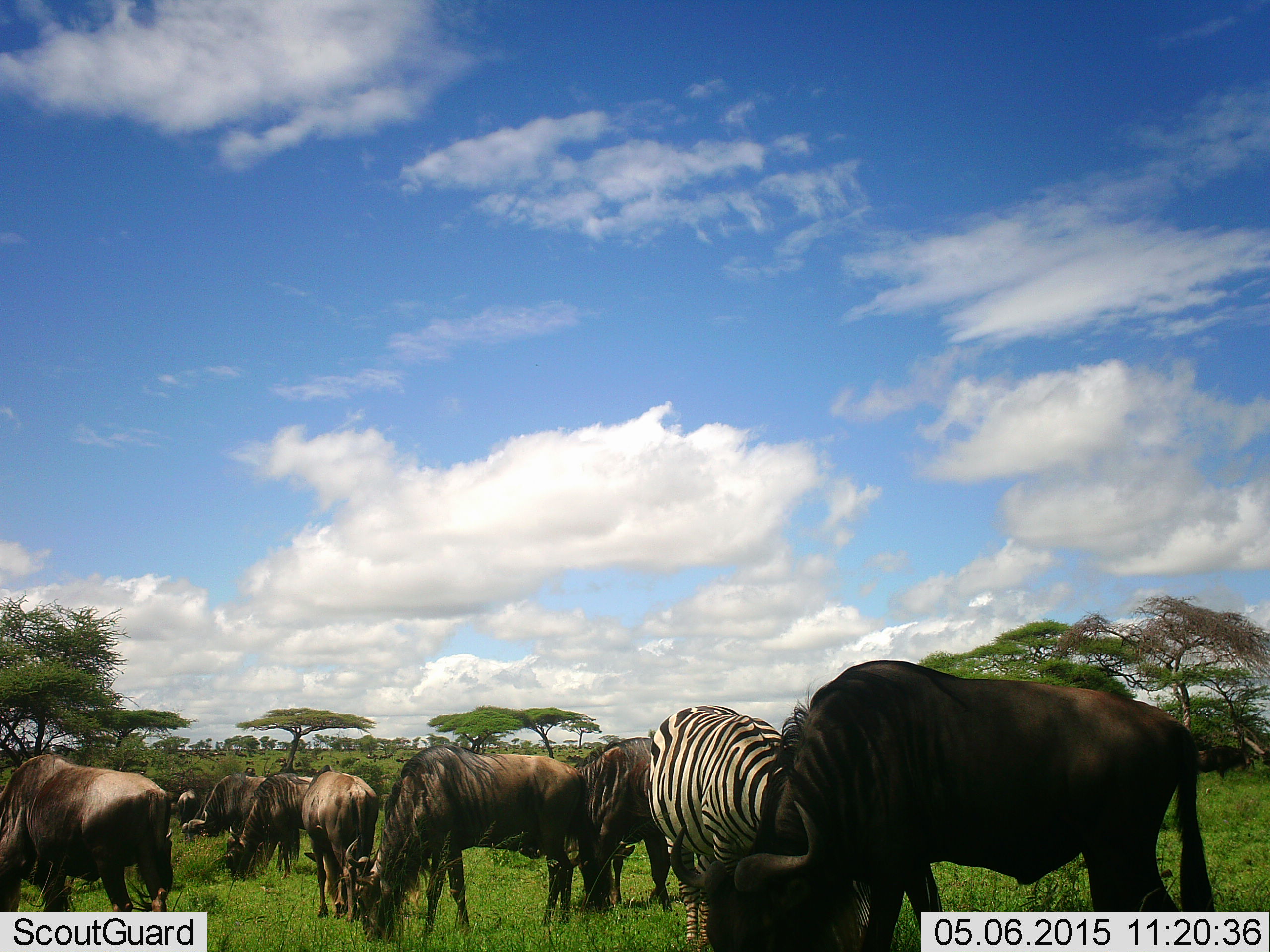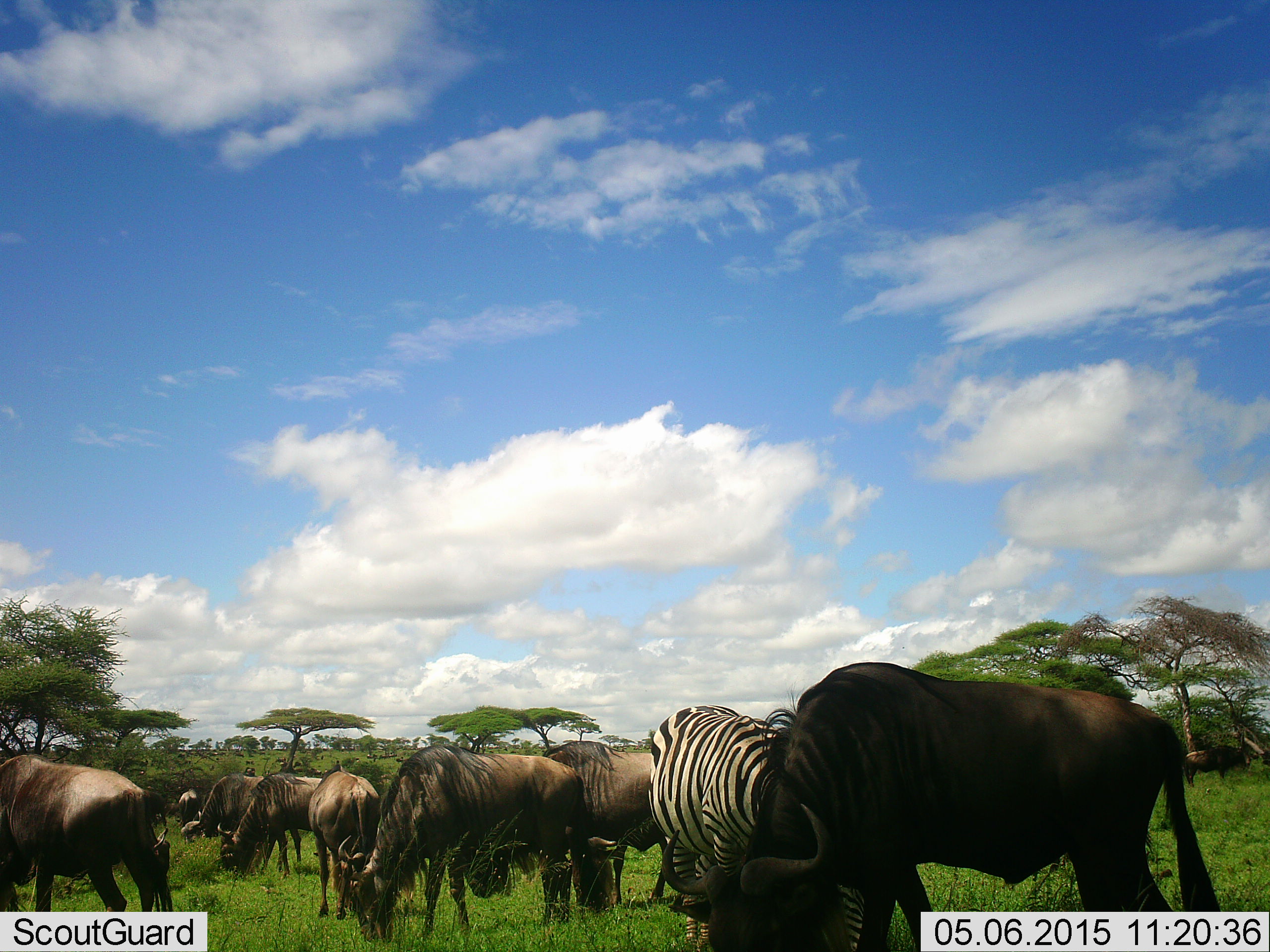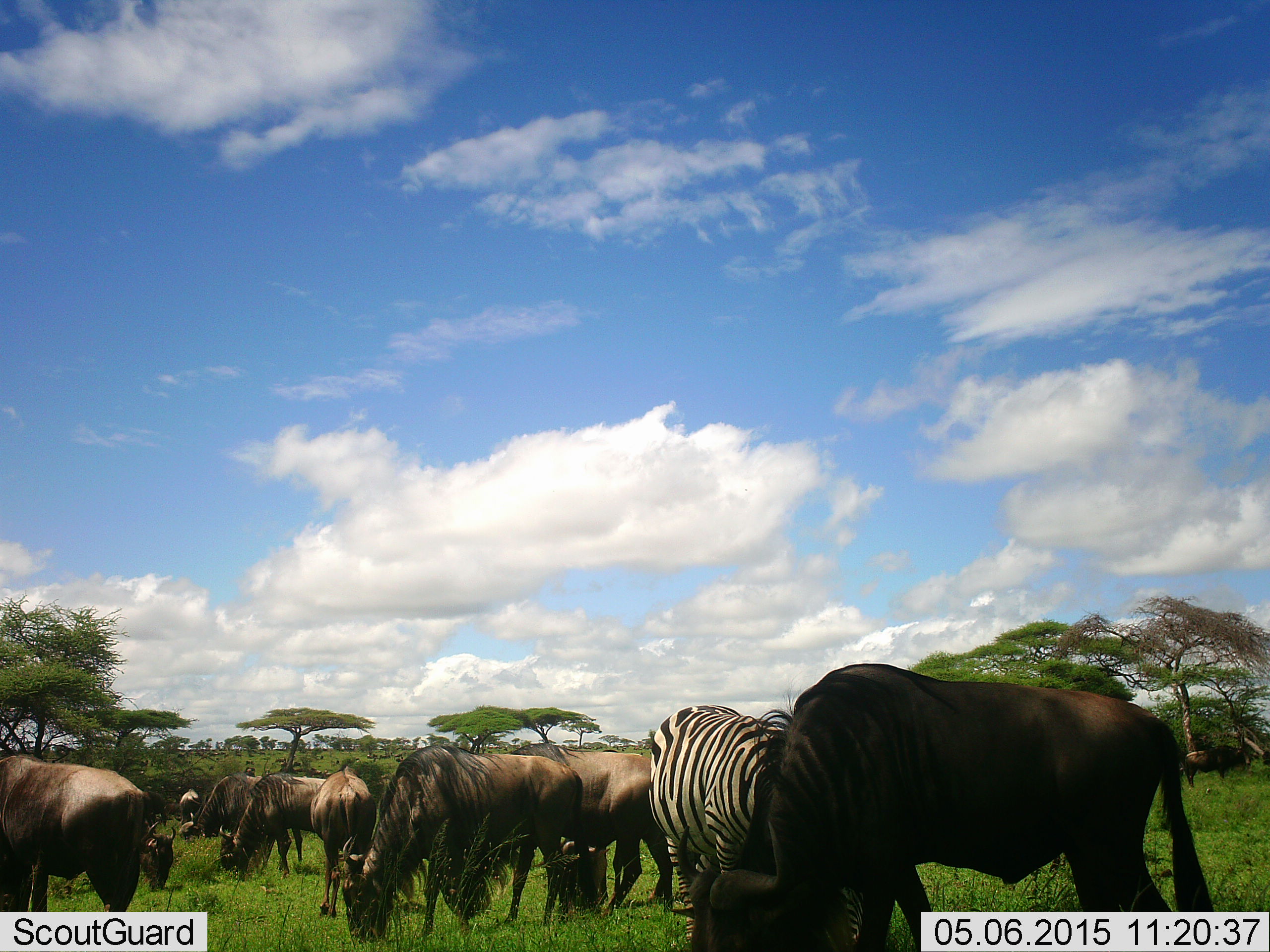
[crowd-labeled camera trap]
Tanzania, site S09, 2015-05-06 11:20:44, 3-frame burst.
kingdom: Animalia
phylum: Chordata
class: Mammalia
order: Artiodactyla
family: Bovidae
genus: Connochaetes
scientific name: Connochaetes taurinus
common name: blue wildebeest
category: wildebeest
Wildebeest (blue wildebeest) (Connochaetes taurinus), count 10. Behavior (volunteer vote fractions): standing 18%, resting 0%, moving 18%, interacting 0%. Young present (vote fraction): 0%. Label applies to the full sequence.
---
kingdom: Animalia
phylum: Chordata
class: Mammalia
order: Perissodactyla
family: Equidae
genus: Equus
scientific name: Equus quagga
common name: plains zebra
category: zebra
Zebra (plains zebra) (Equus quagga), count 1. Behavior (volunteer vote fractions): standing 0%, resting 0%, moving 0%, interacting 0%. Young present (vote fraction): 0%. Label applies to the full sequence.